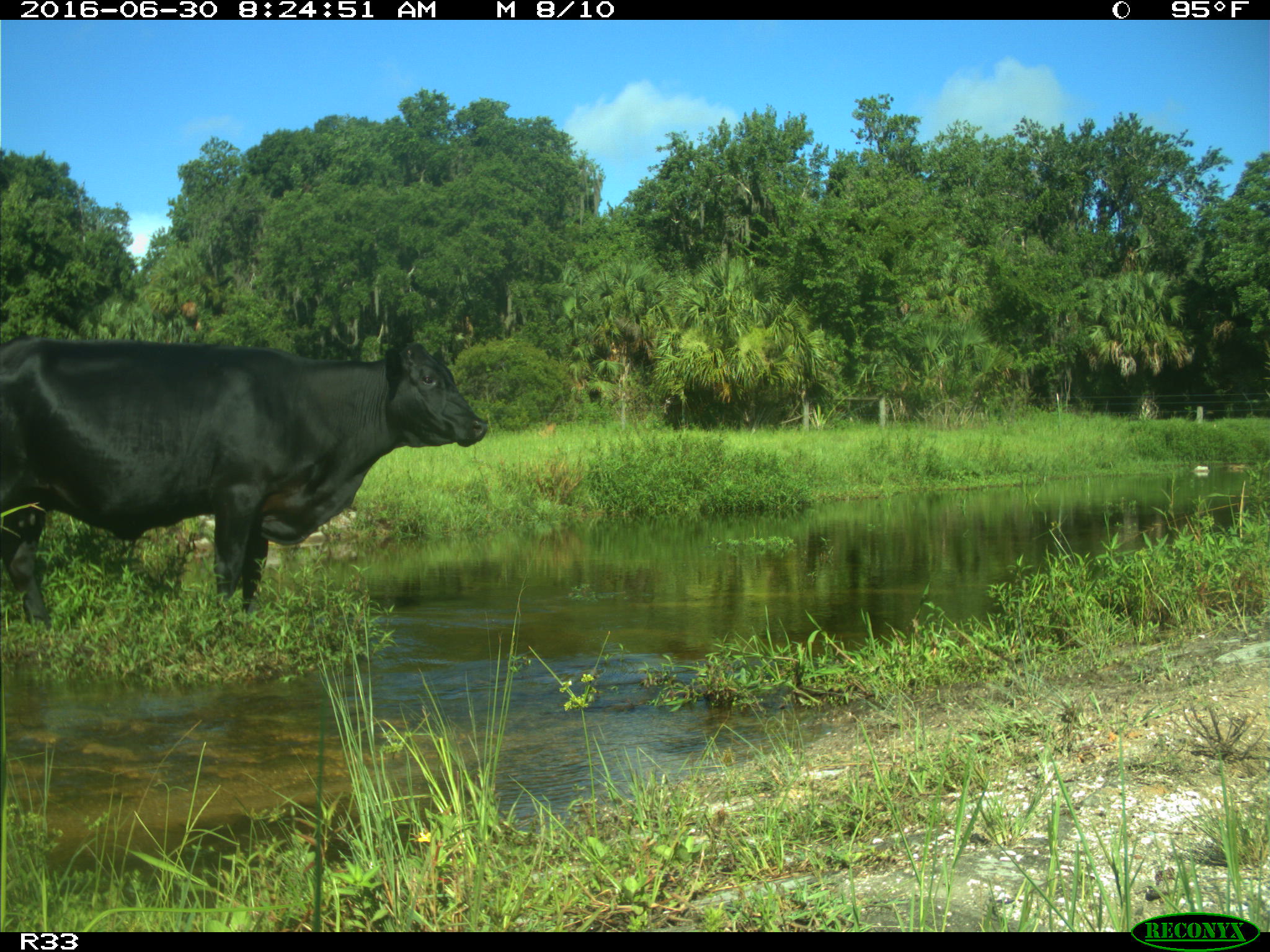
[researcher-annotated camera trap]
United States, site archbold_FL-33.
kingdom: Animalia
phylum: Chordata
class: Mammalia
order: Artiodactyla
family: Bovidae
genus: Bos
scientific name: Bos taurus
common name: domestic cow